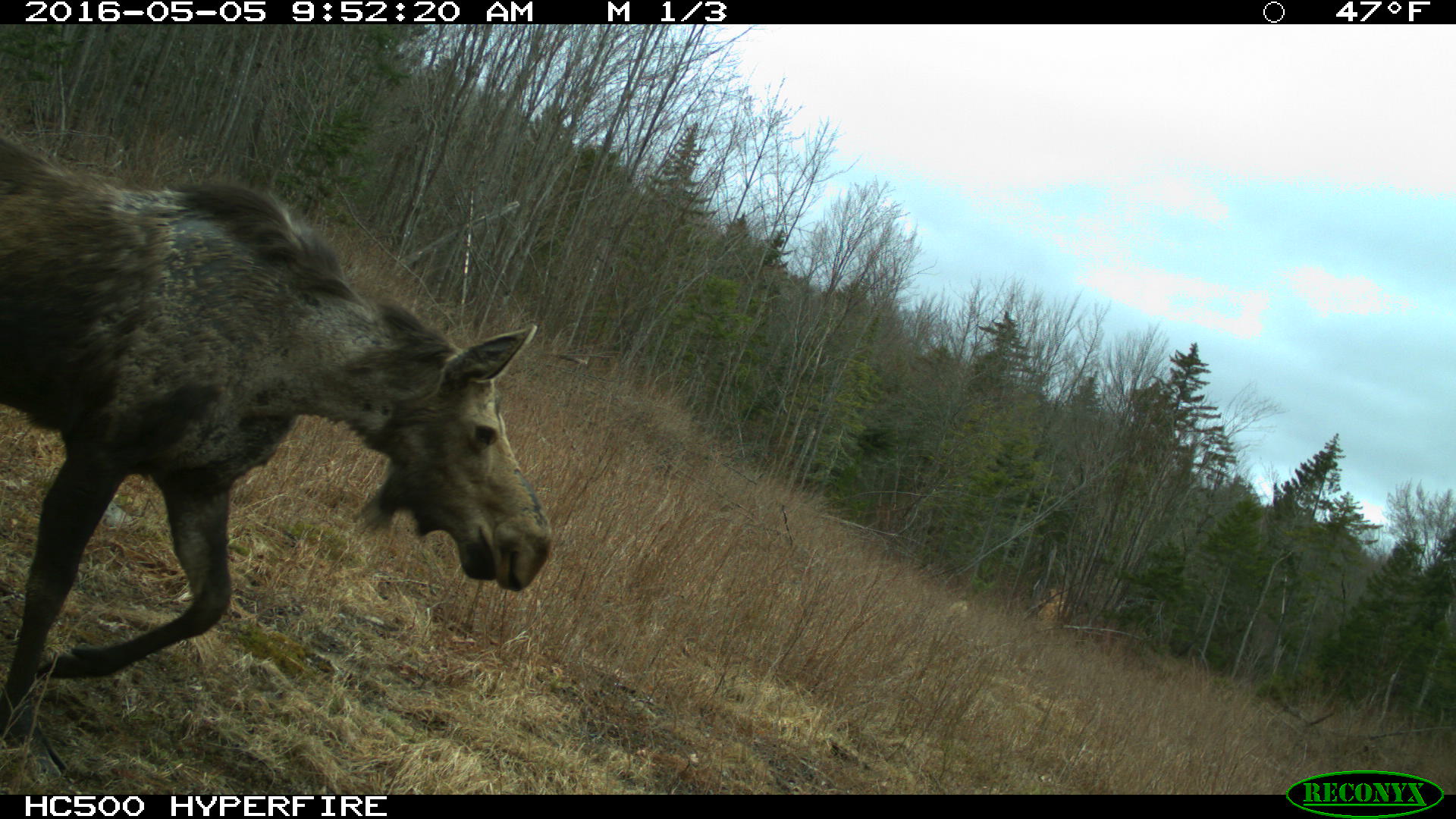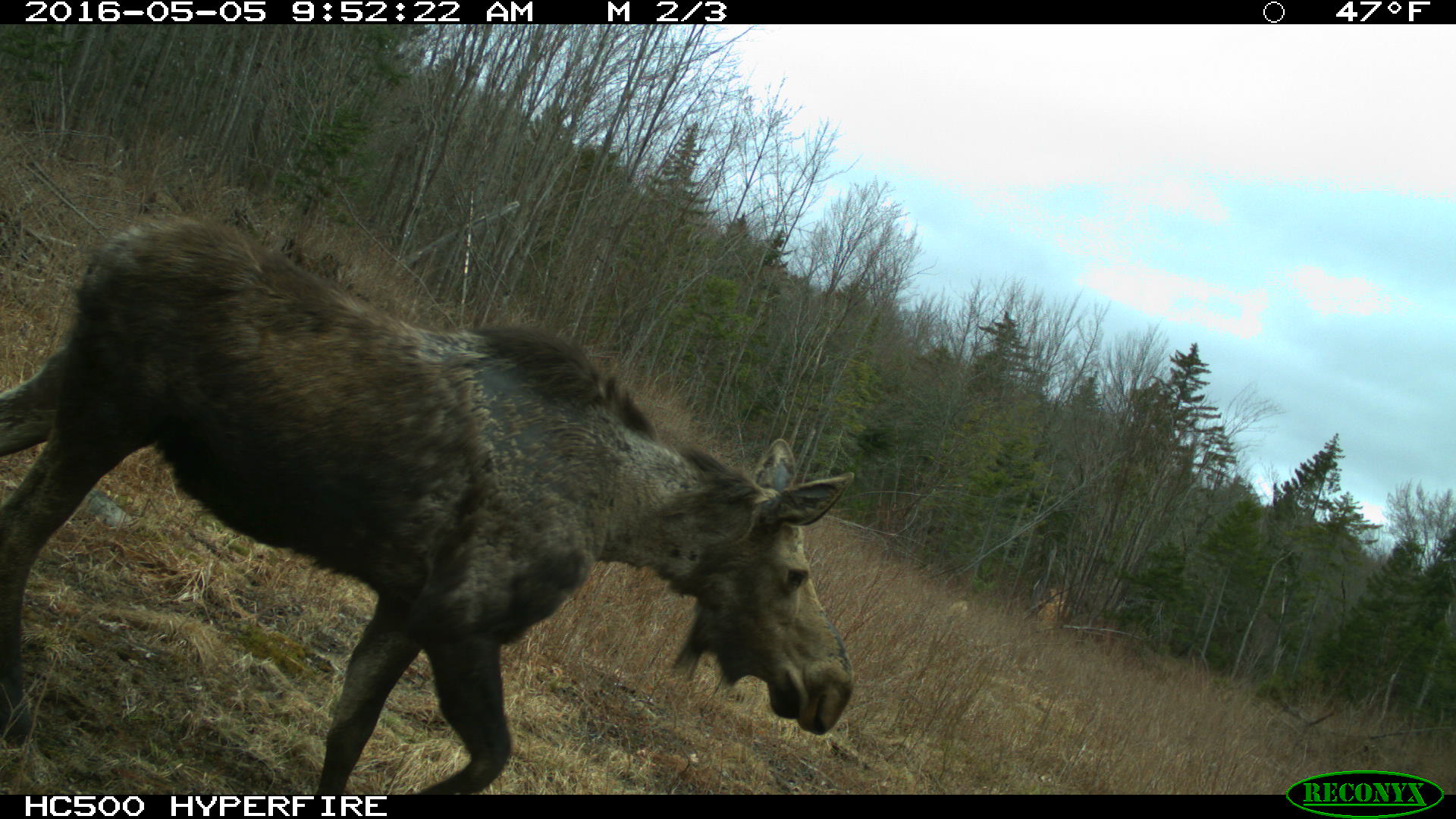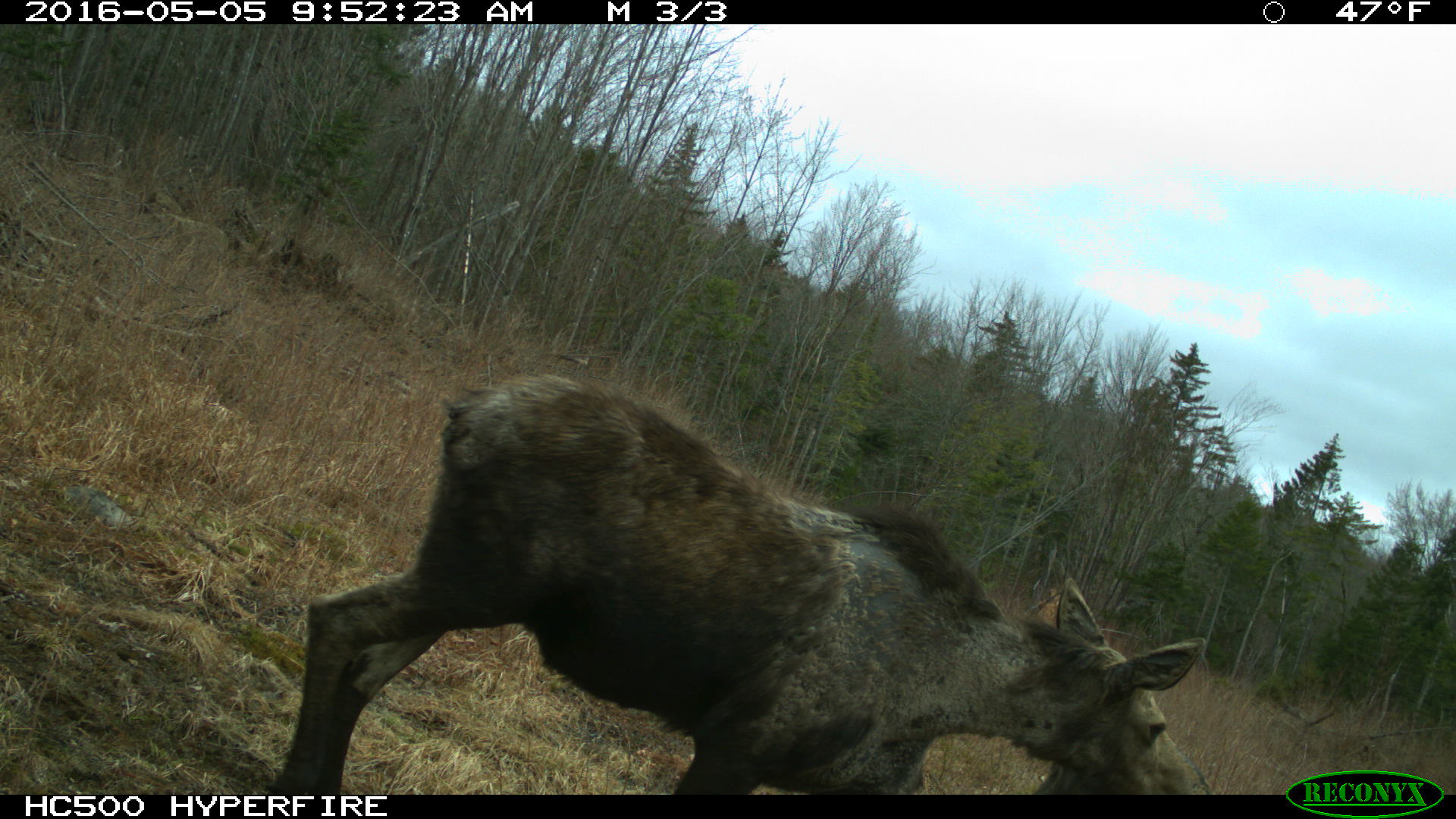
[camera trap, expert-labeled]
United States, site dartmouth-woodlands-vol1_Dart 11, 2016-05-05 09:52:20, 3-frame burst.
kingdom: Animalia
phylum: Chordata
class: Mammalia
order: Artiodactyla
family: Cervidae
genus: Alces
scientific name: Alces alces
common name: moose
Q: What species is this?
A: Moose (Alces alces).